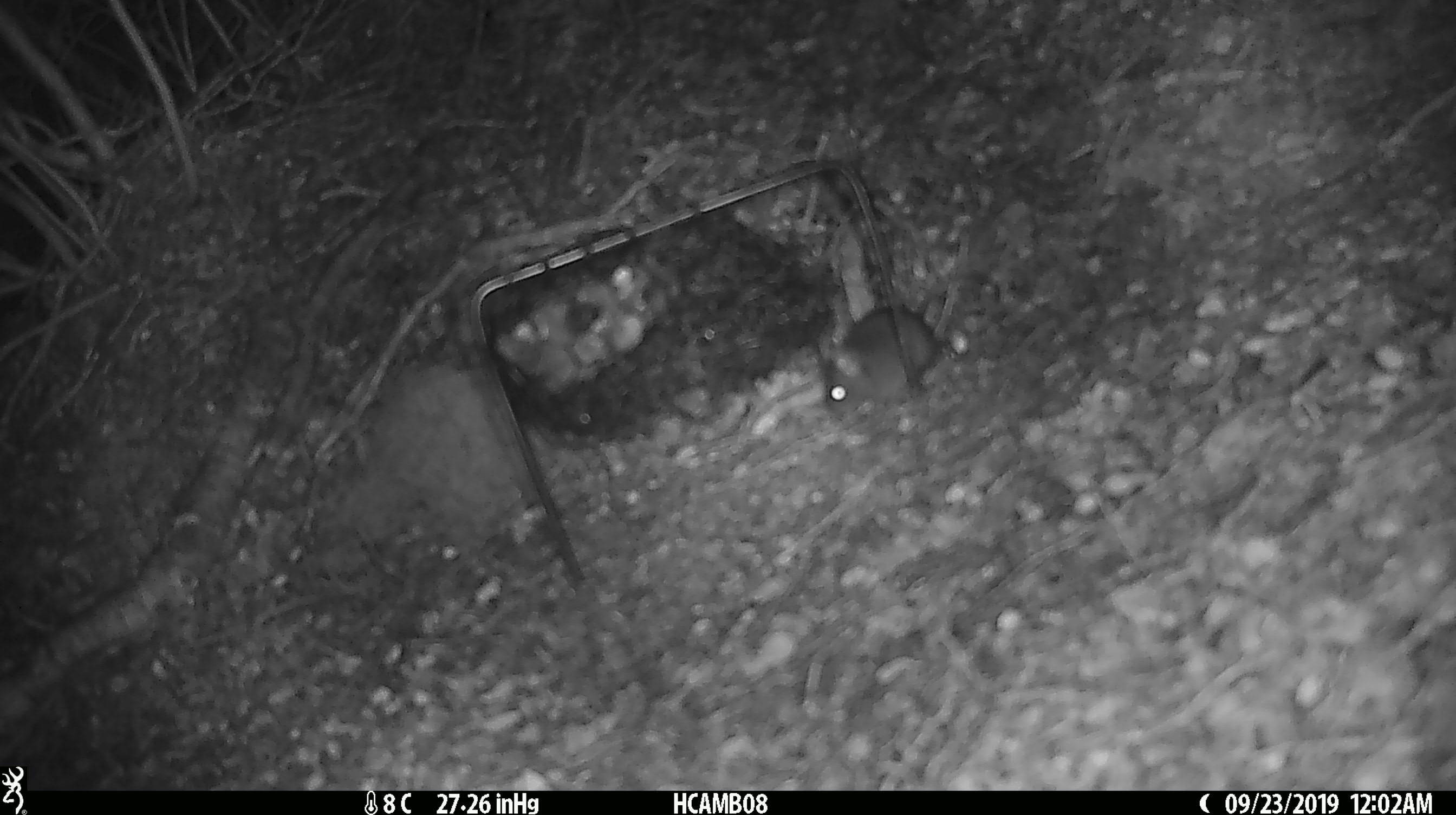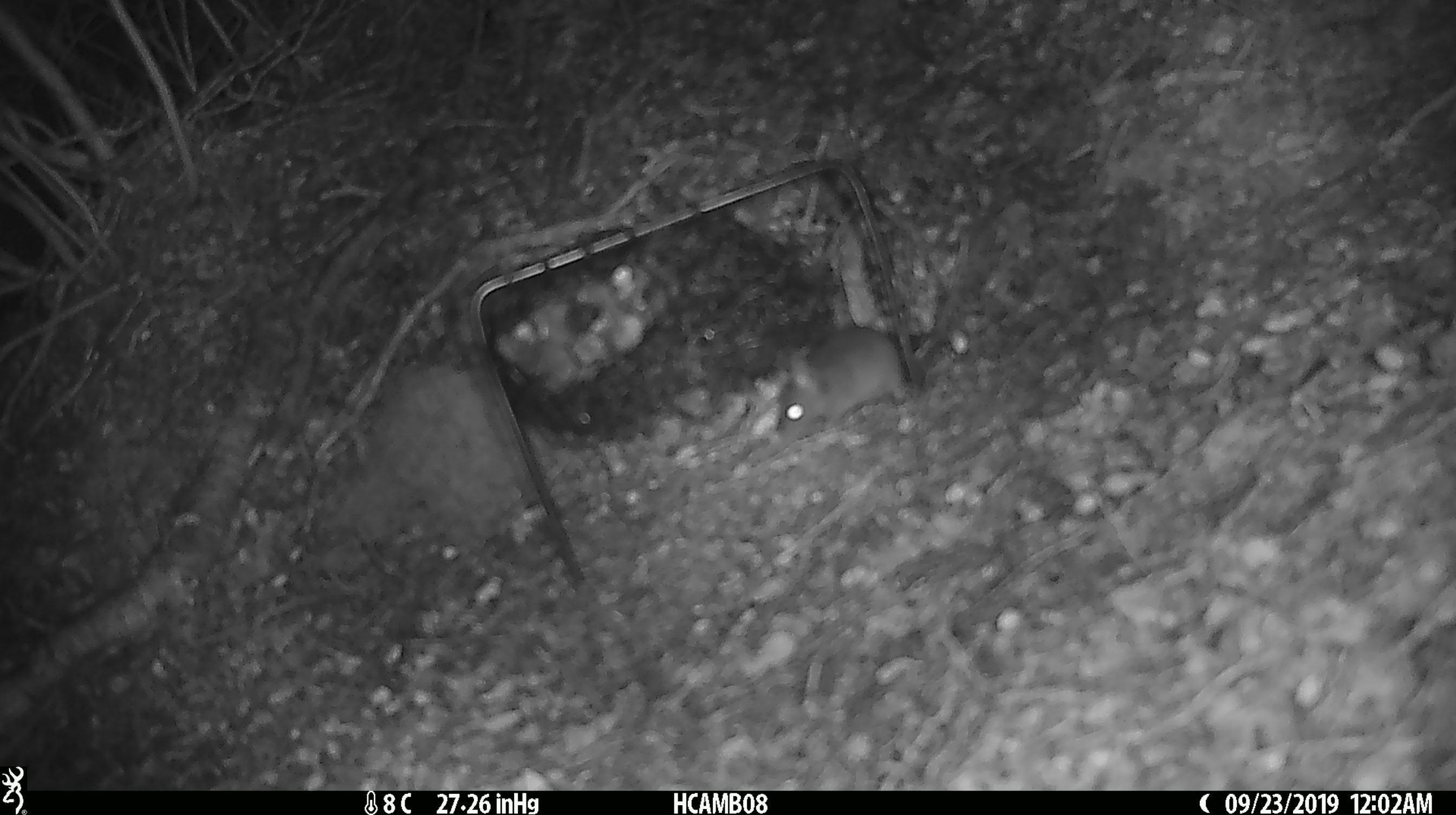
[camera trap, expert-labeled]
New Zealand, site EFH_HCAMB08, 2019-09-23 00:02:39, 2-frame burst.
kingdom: Animalia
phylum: Chordata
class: Mammalia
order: Rodentia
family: Muridae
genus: Mus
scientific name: Mus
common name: mouse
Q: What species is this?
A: Mouse (Mus).